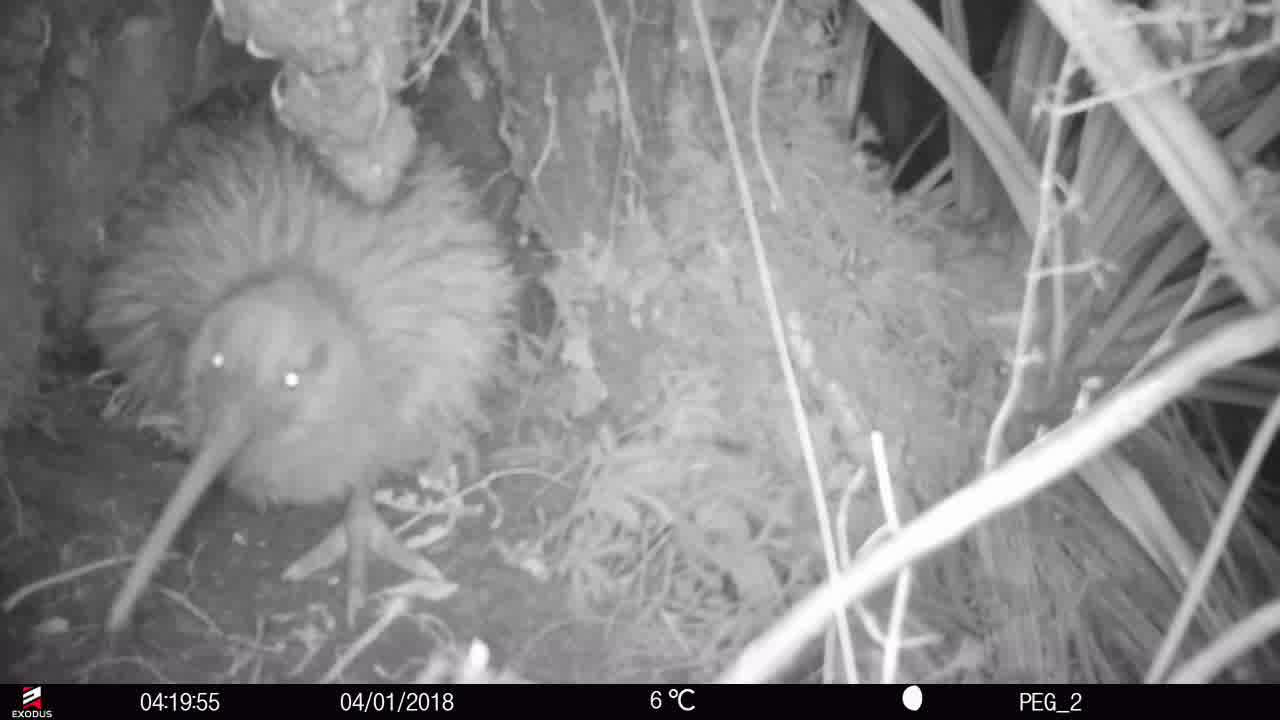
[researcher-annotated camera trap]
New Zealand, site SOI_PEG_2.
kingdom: Animalia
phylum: Chordata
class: Aves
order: Apterygiformes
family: Apterygidae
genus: Apteryx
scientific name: Apteryx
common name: kiwi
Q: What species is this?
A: Kiwi (Apteryx).